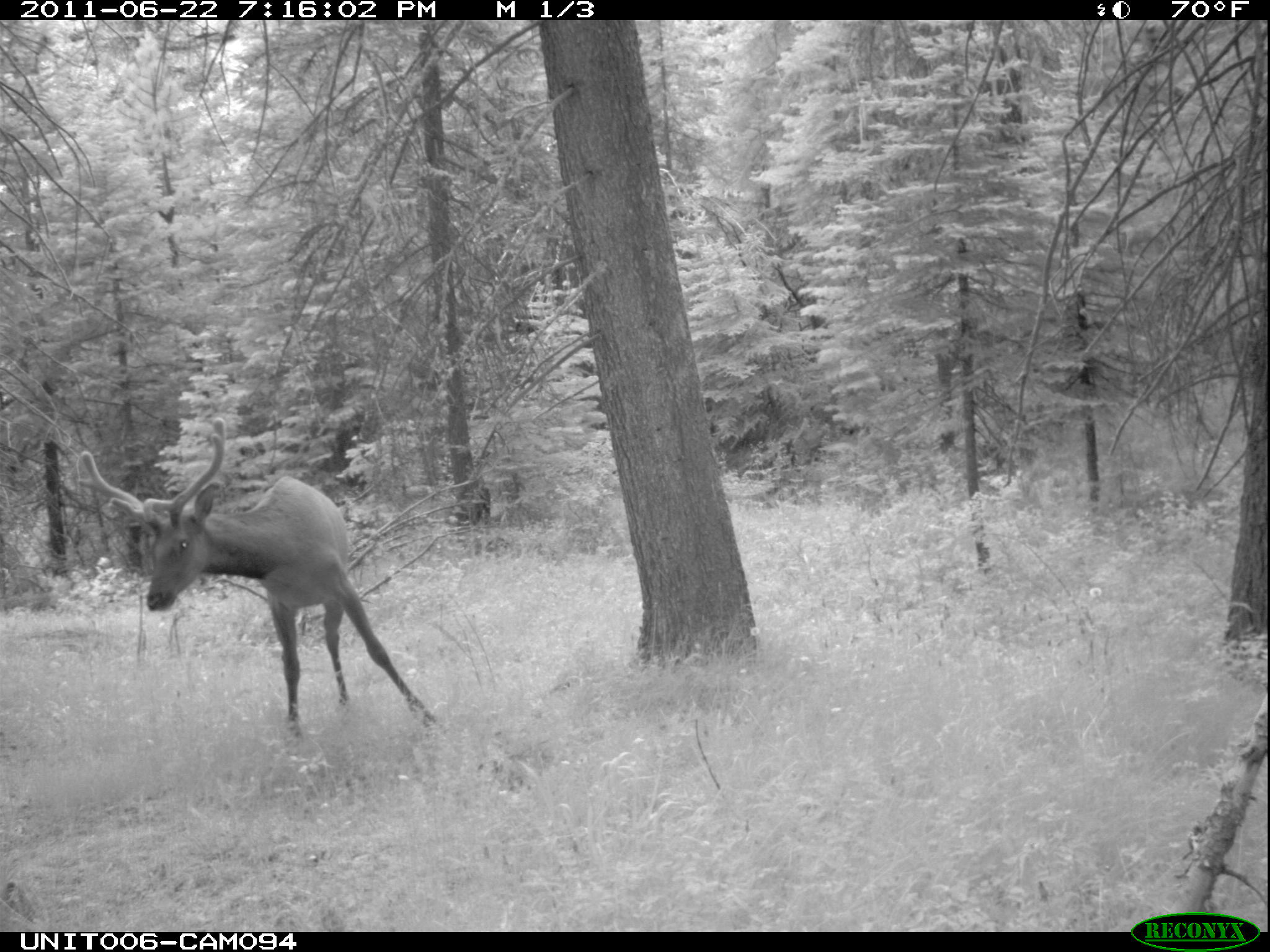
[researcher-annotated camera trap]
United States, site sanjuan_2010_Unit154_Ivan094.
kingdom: Animalia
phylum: Chordata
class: Mammalia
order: Artiodactyla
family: Cervidae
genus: Cervus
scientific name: Cervus elaphus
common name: red deer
Cervus elaphus (red deer).